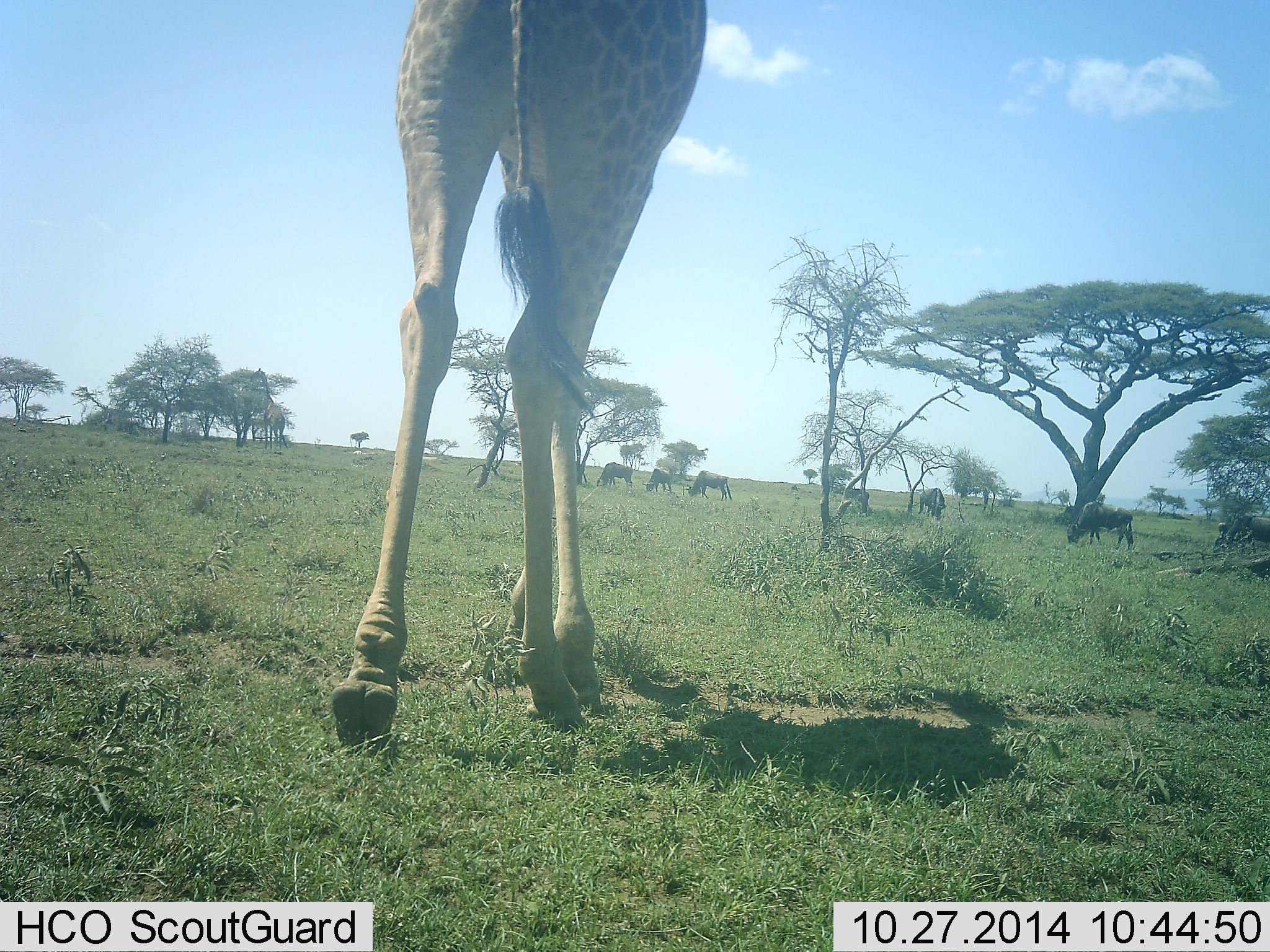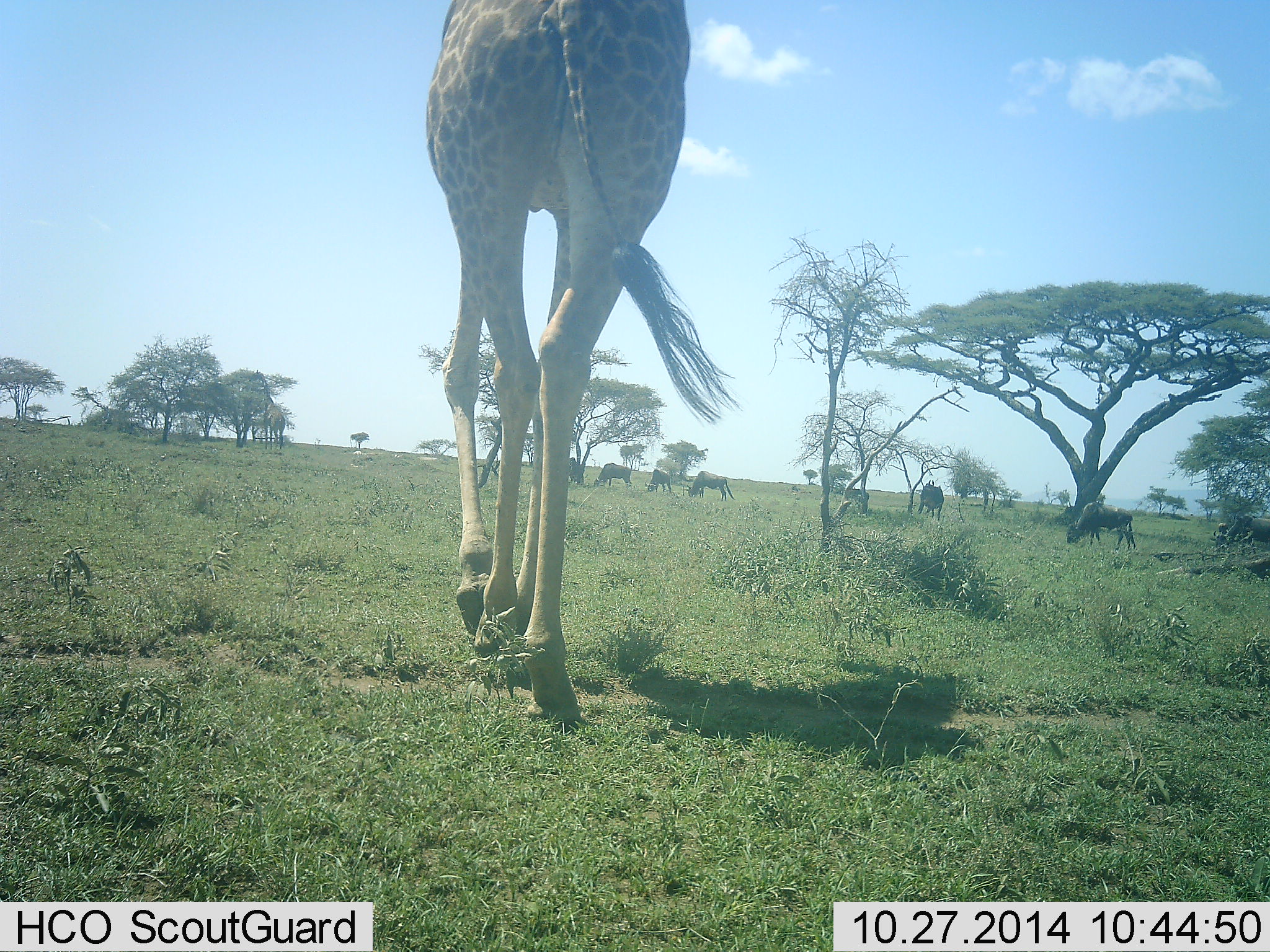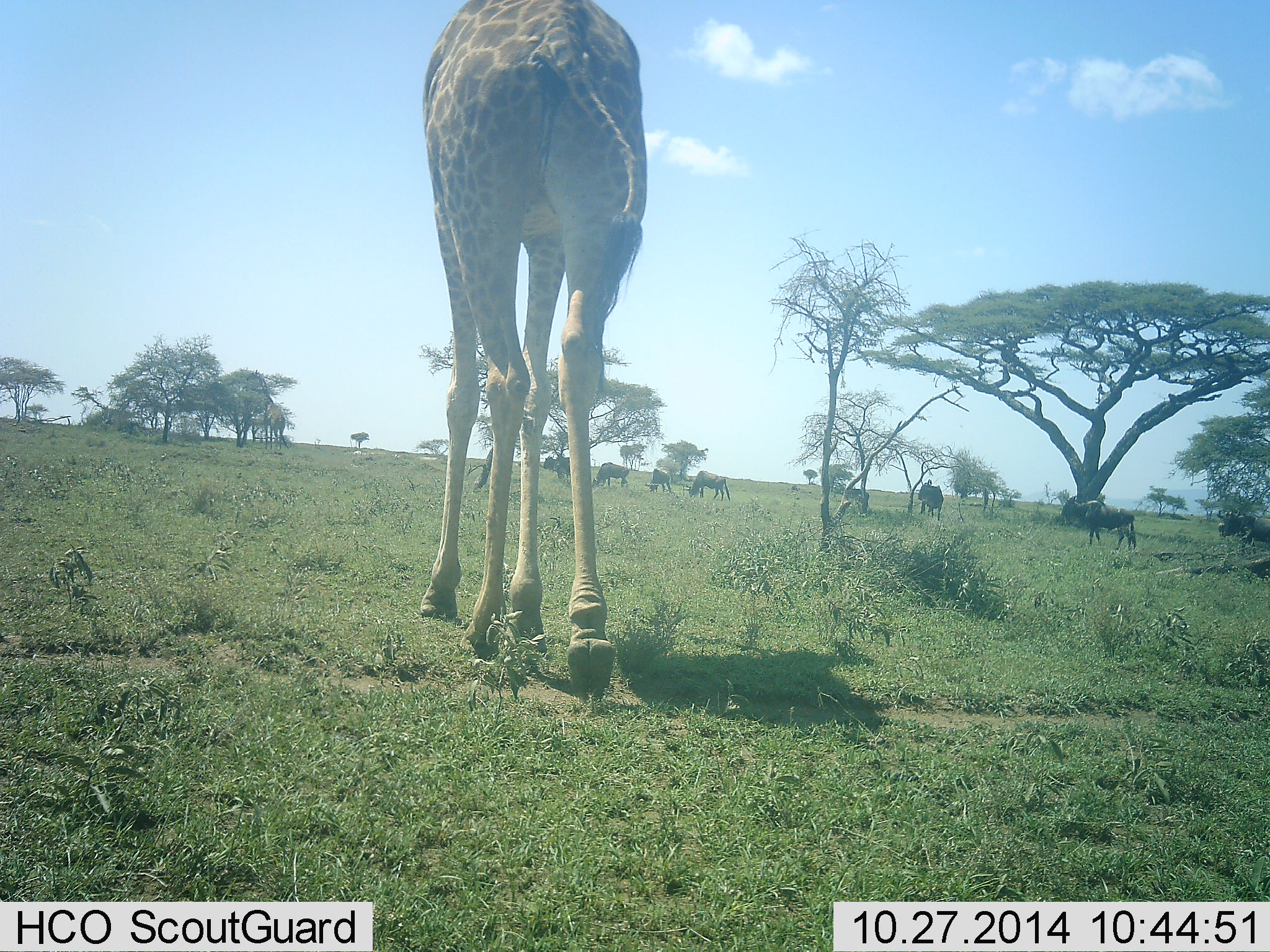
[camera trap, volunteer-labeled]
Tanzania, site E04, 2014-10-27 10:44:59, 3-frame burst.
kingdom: Animalia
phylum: Chordata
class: Mammalia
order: Artiodactyla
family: Giraffidae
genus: Giraffa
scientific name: Giraffa camelopardalis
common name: giraffe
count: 1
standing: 8%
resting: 0%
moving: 100%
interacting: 0%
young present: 0%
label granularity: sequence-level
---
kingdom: Animalia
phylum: Chordata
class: Mammalia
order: Artiodactyla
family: Bovidae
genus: Connochaetes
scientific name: Connochaetes taurinus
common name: blue wildebeest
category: wildebeest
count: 7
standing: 30%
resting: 0%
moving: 30%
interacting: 0%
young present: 0%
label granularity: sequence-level